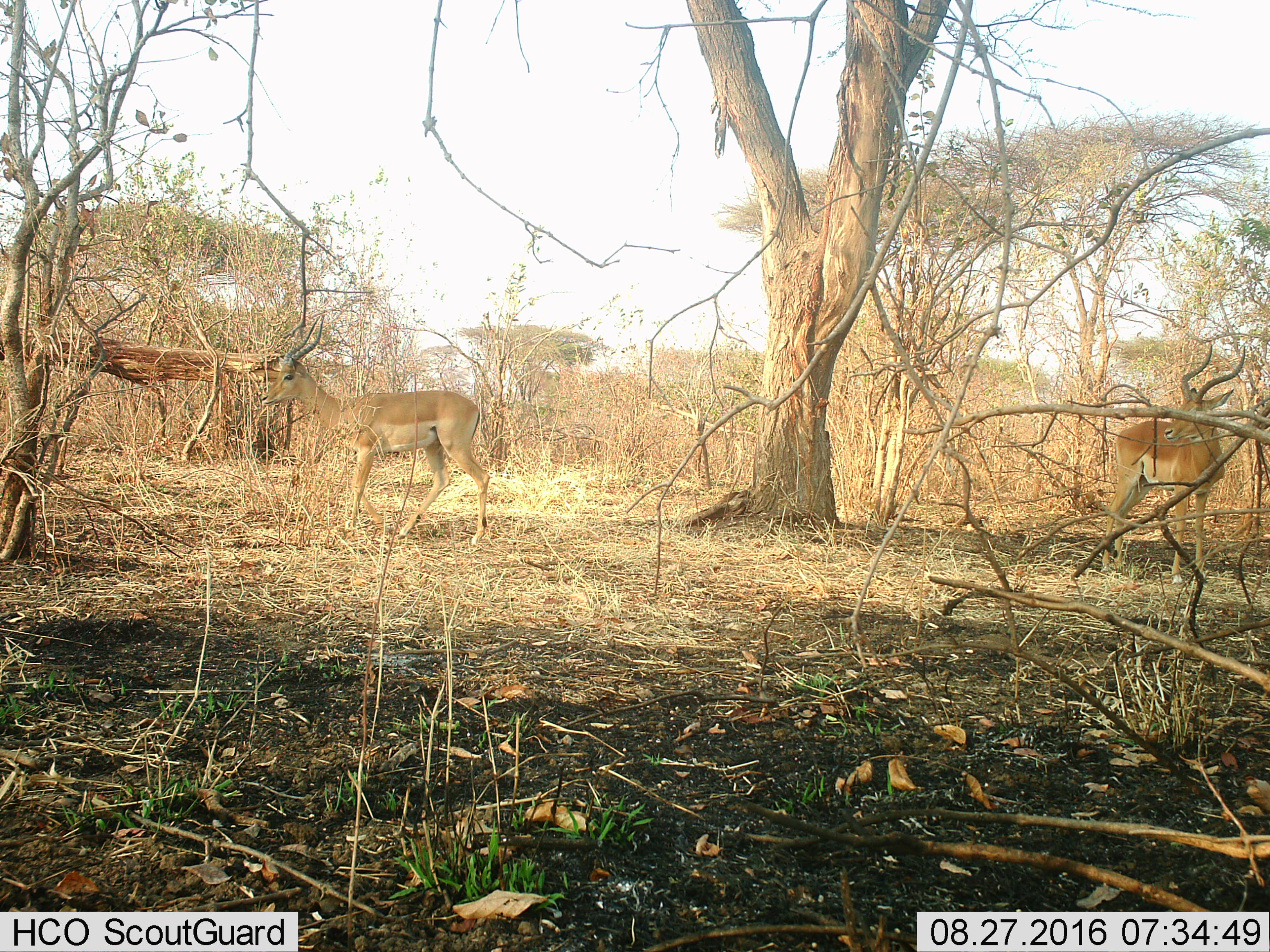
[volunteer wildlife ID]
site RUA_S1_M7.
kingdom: Animalia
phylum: Chordata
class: Mammalia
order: Artiodactyla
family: Bovidae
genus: Aepyceros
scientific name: Aepyceros melampus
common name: impala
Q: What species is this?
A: Impala (Aepyceros melampus).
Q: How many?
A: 2.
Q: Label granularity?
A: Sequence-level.